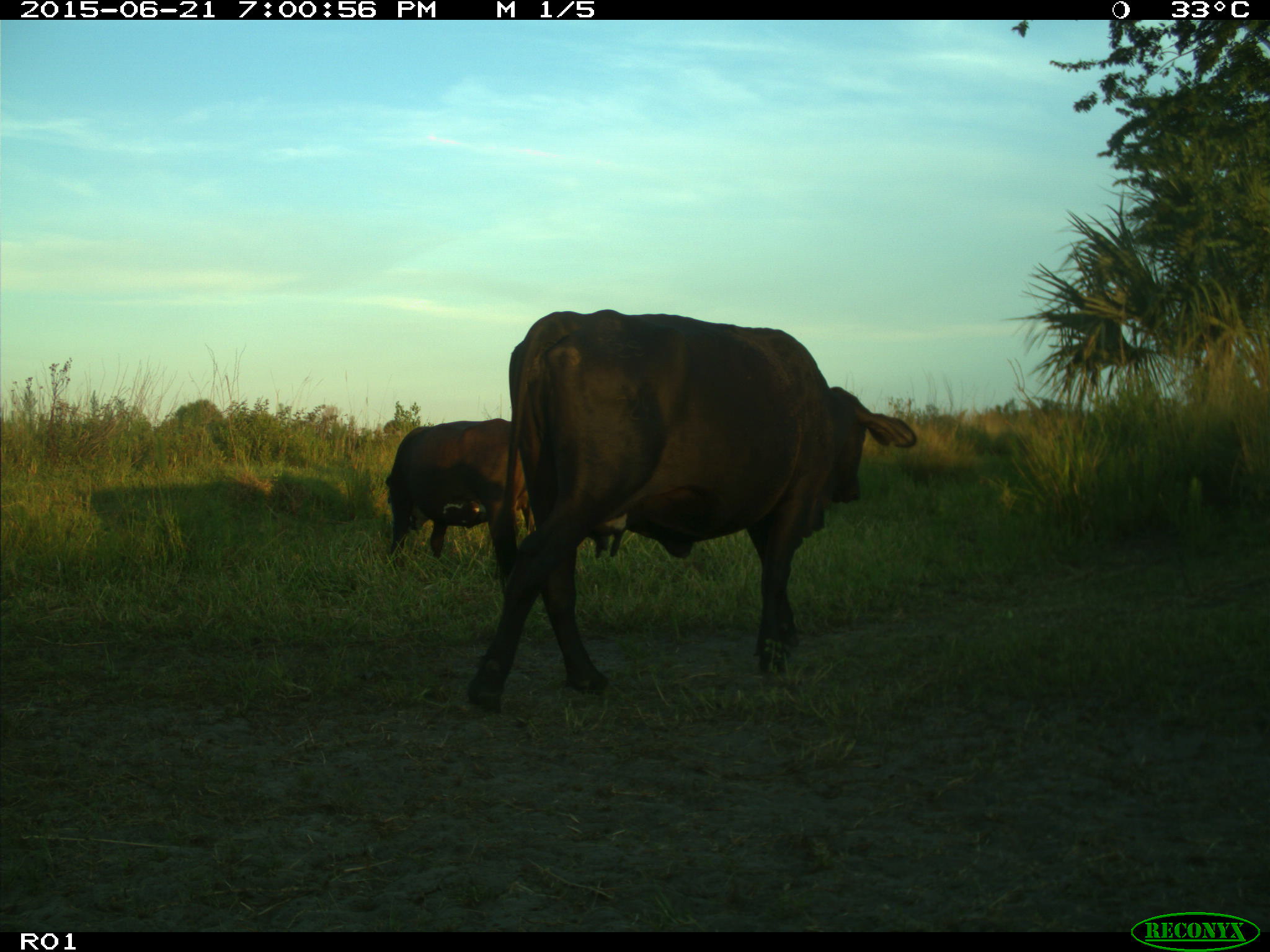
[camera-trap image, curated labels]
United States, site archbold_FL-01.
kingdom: Animalia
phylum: Chordata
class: Mammalia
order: Artiodactyla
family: Bovidae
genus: Bos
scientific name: Bos taurus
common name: domestic cow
Bos taurus (domestic cow).